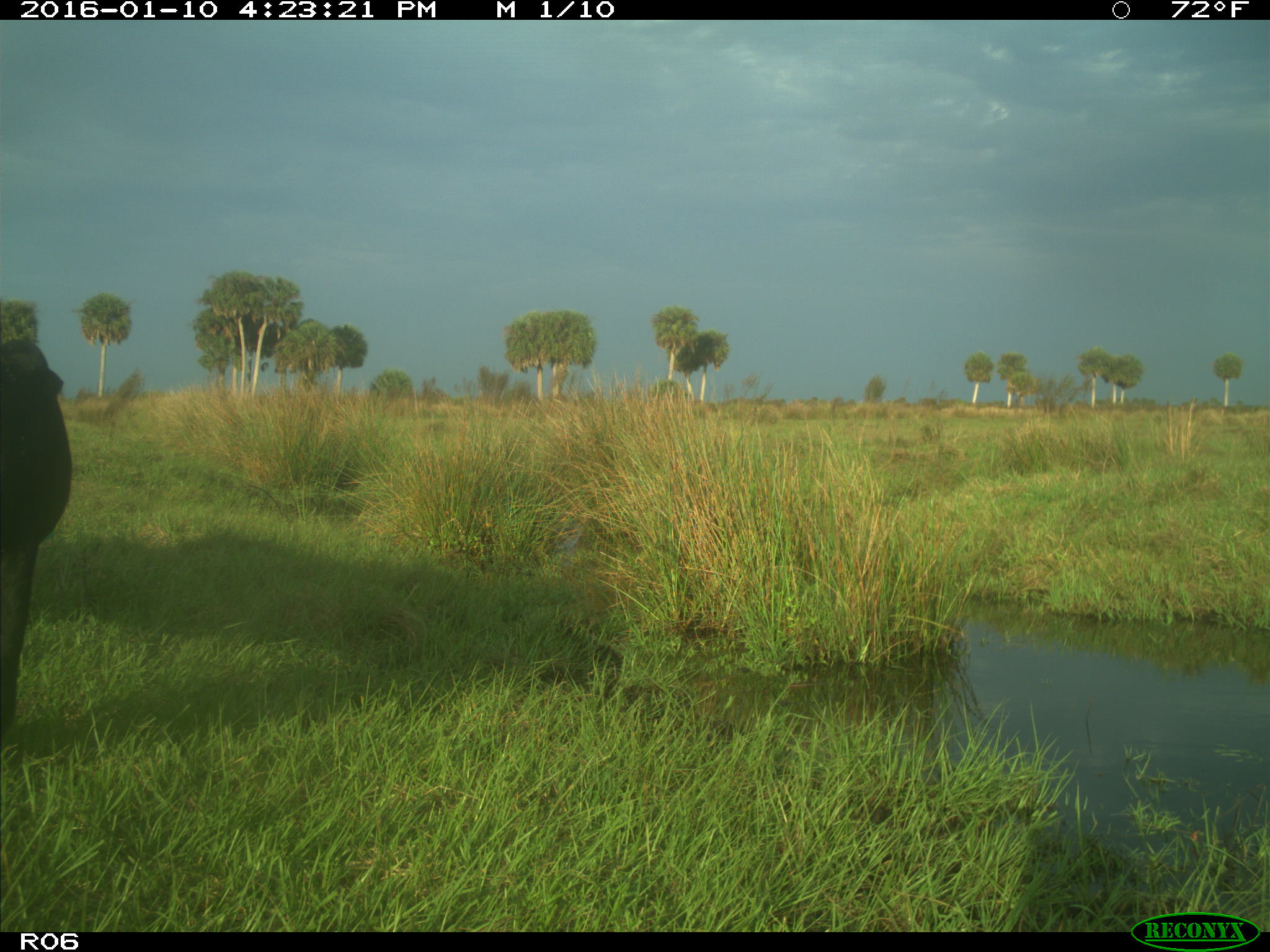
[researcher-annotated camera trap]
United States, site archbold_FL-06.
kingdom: Animalia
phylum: Chordata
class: Mammalia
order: Artiodactyla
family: Bovidae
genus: Bos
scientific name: Bos taurus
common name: domestic cow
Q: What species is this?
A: Bos taurus (domestic cow).